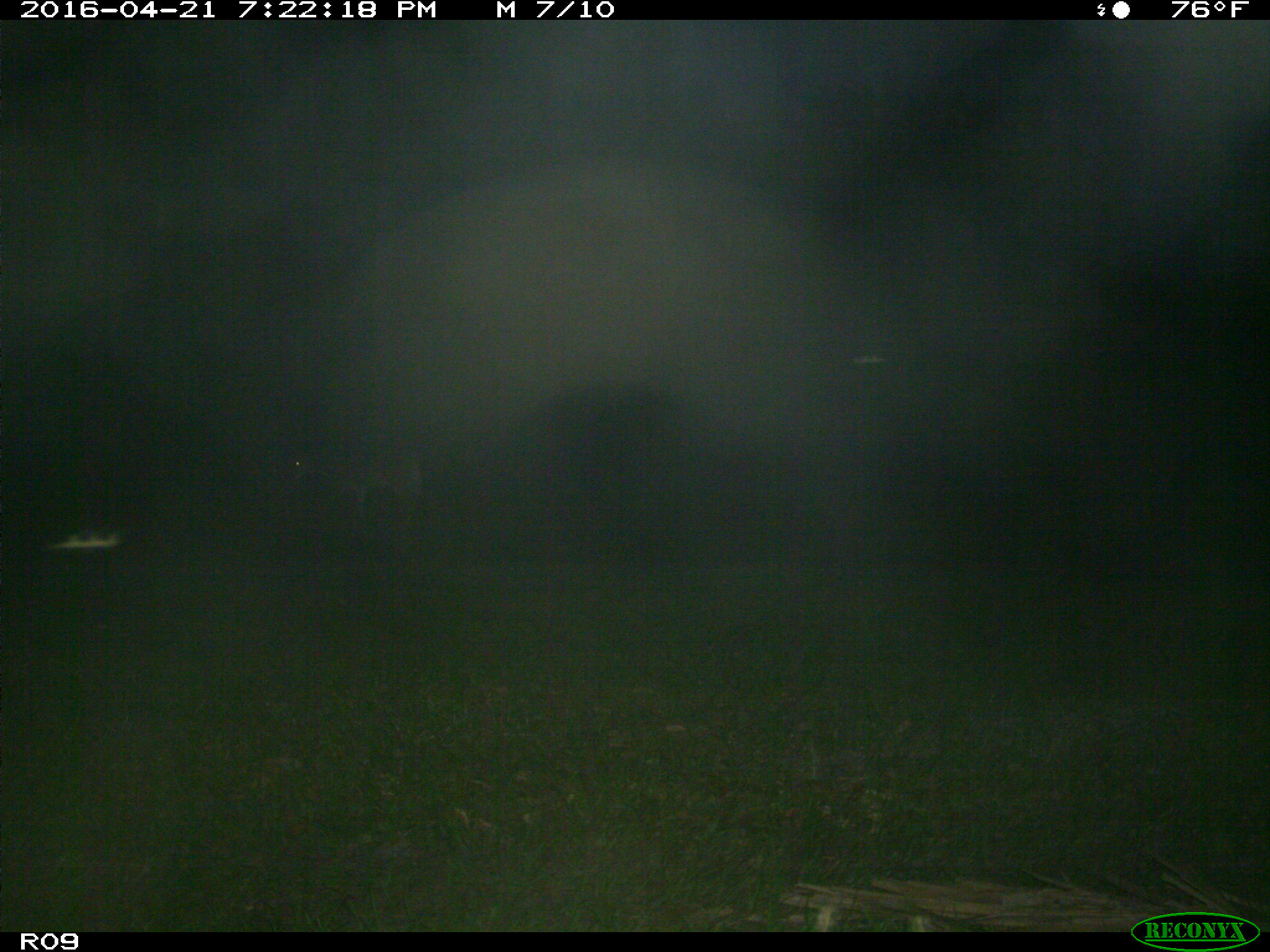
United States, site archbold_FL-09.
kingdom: Animalia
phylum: Chordata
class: Mammalia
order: Artiodactyla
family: Cervidae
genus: Odocoileus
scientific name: Odocoileus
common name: deer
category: unidentified deer